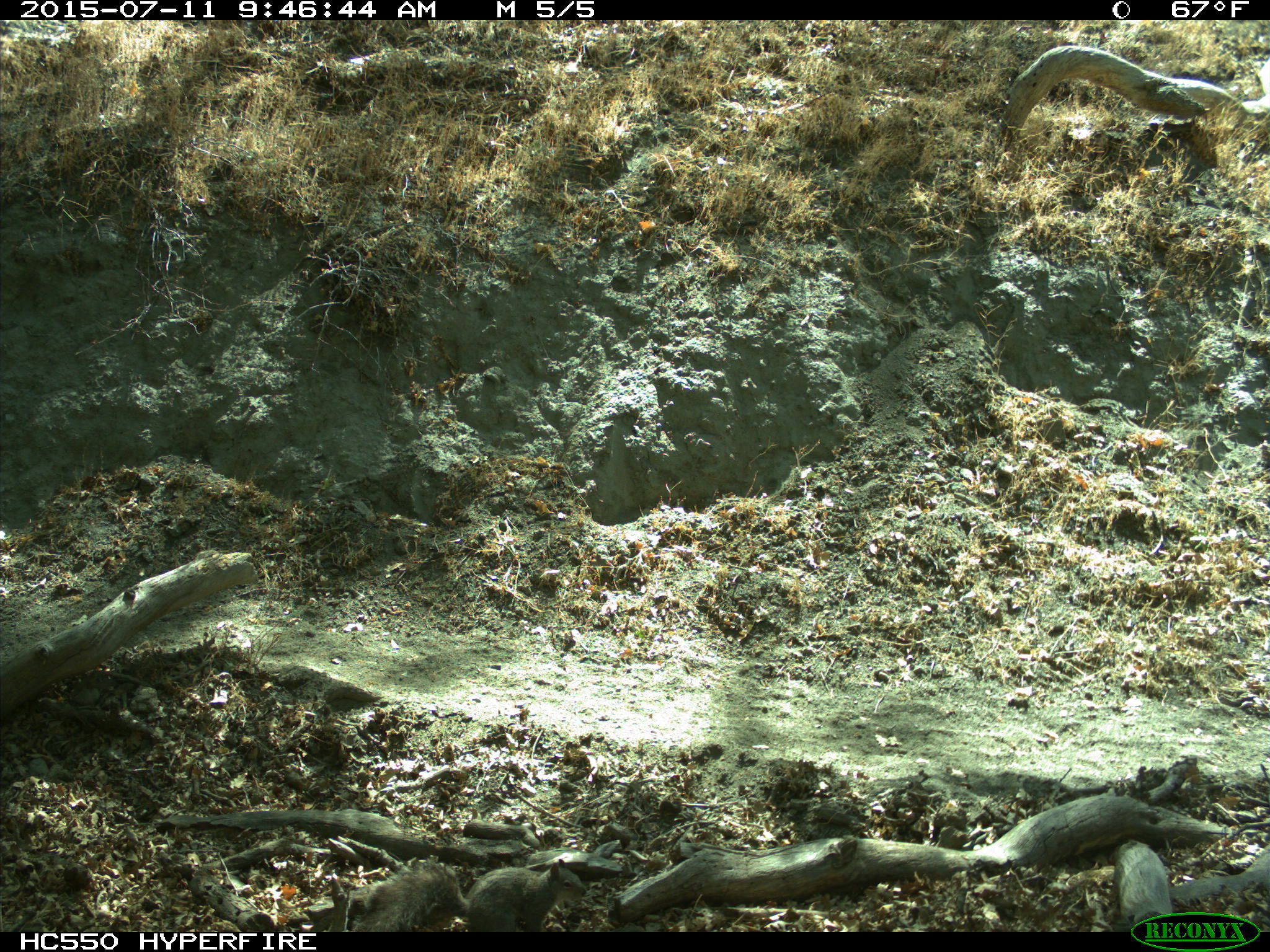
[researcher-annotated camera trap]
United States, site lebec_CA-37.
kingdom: Animalia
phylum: Chordata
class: Mammalia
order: Rodentia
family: Sciuridae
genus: Sciurus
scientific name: Sciurus carolinensis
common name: eastern gray squirrel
Sciurus carolinensis (eastern gray squirrel).